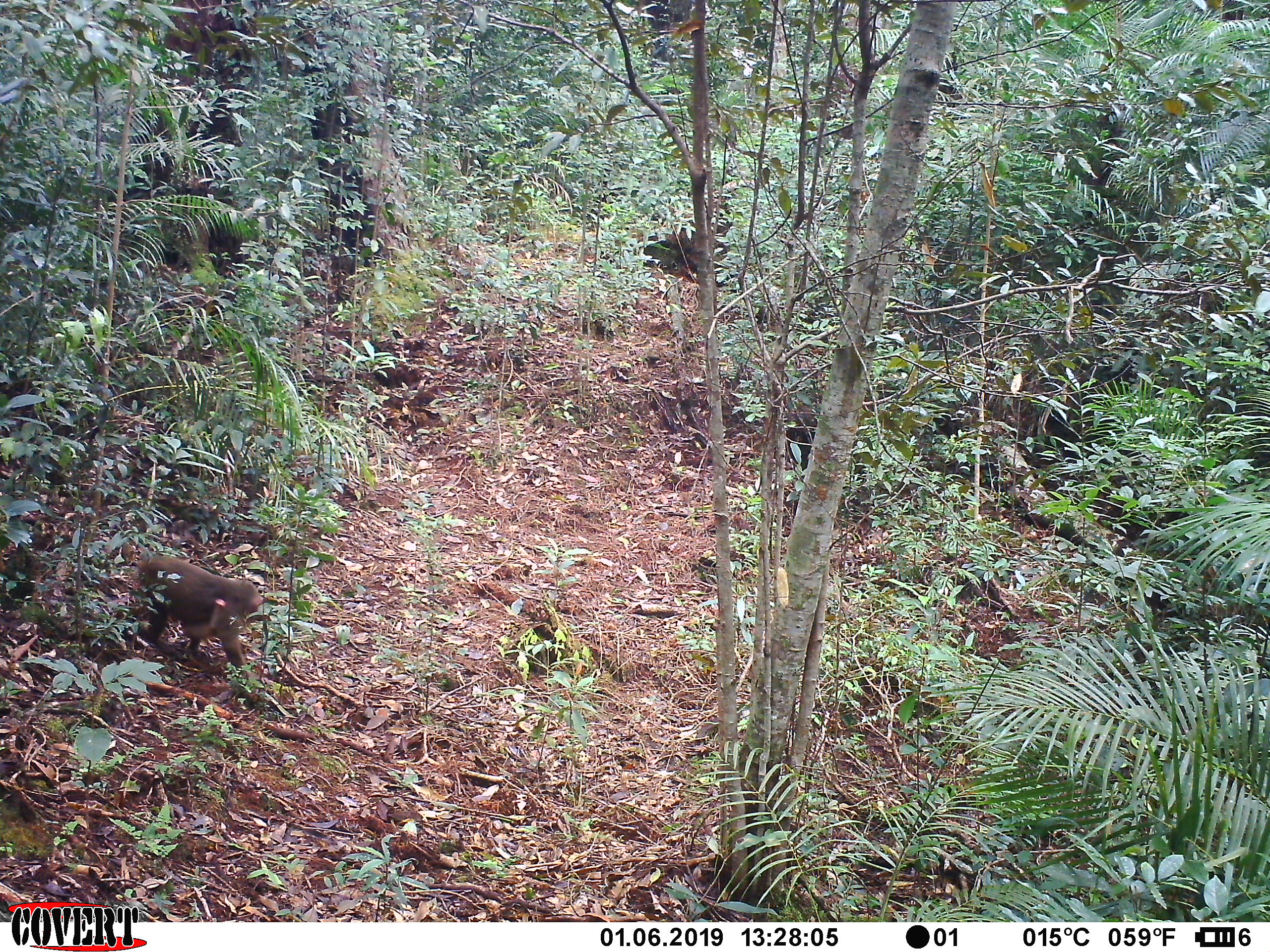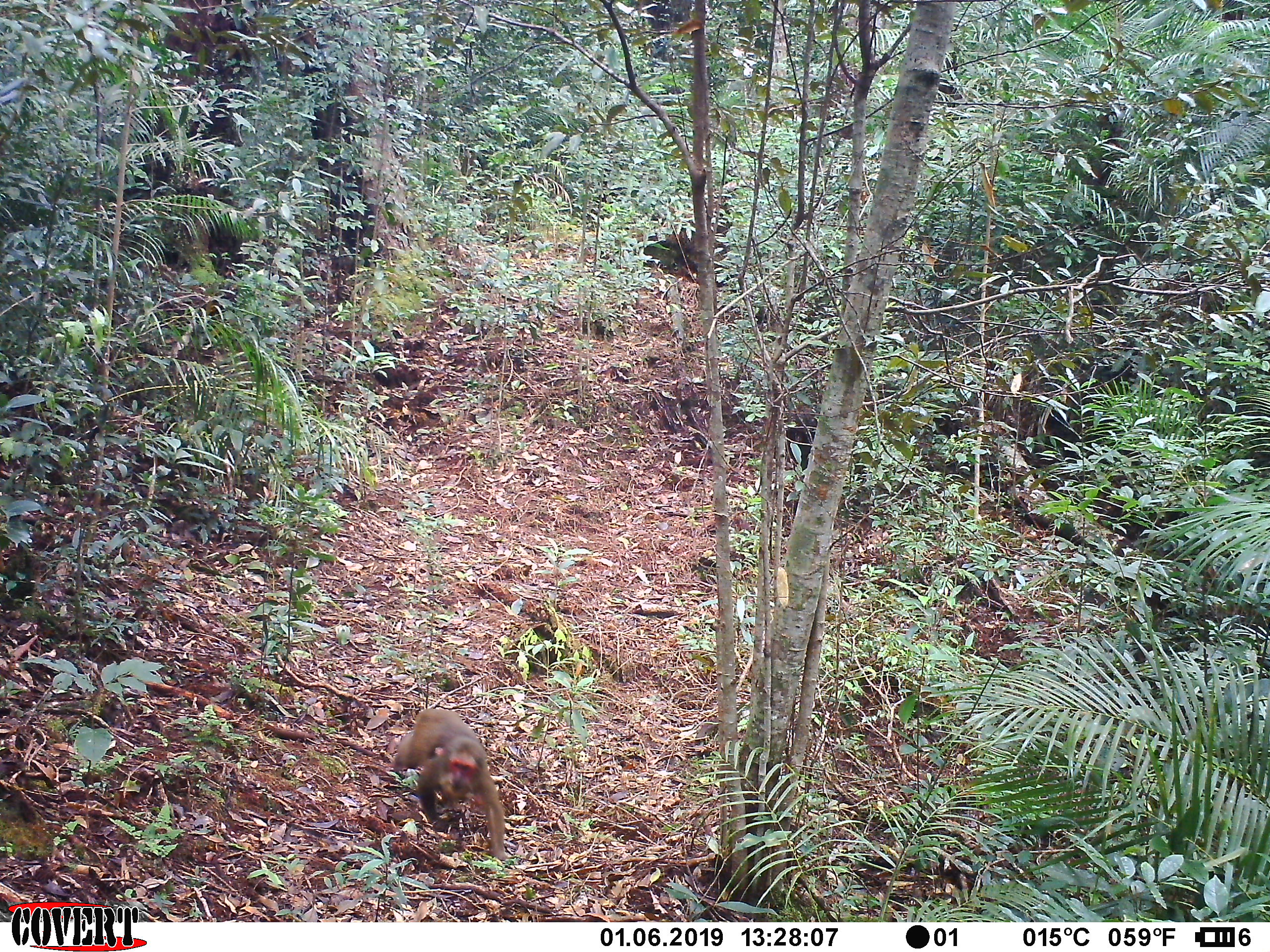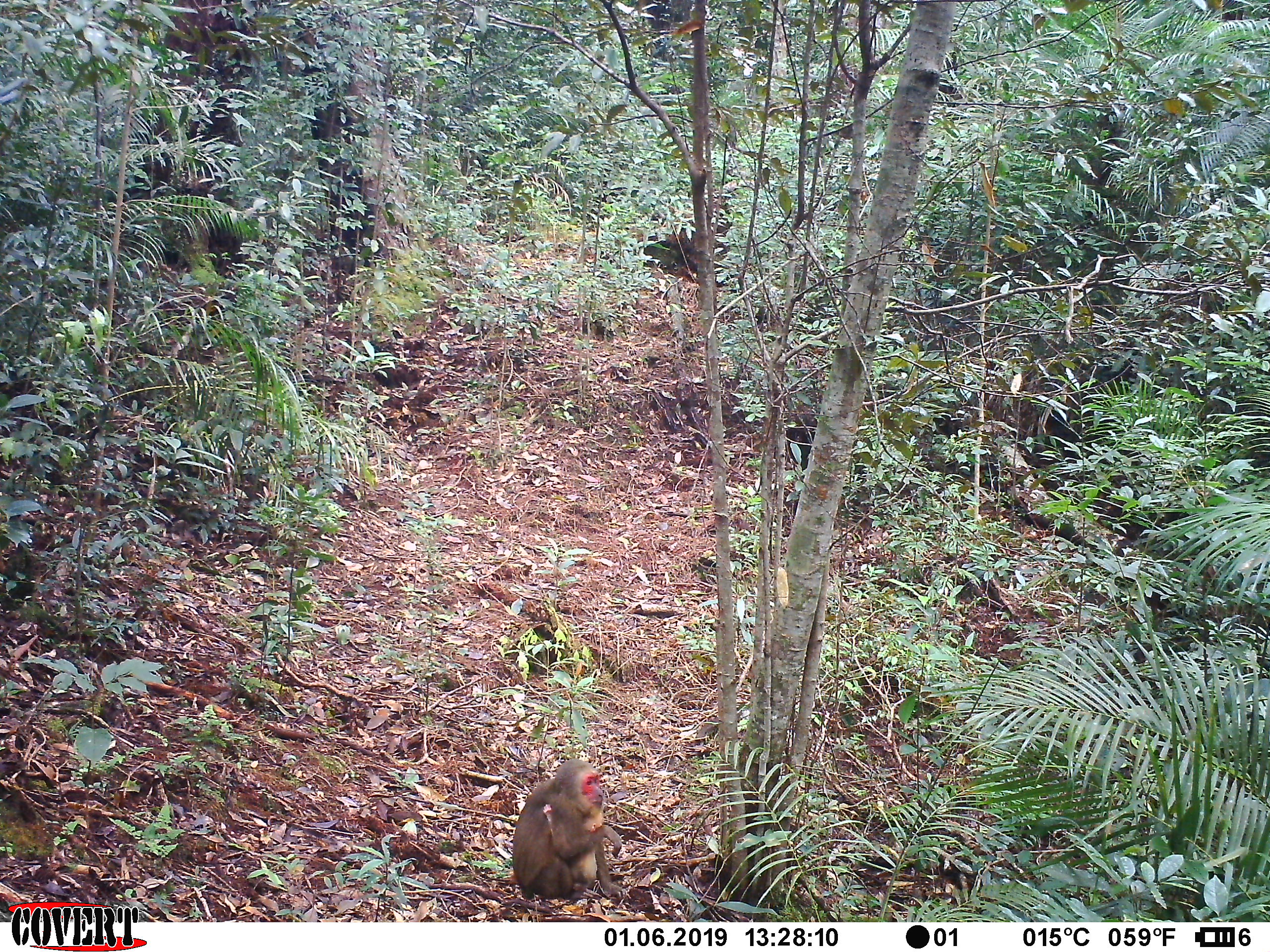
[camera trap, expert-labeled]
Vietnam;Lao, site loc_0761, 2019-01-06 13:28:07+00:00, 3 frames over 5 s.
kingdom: Animalia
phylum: Chordata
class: Mammalia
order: Primates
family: Cercopithecidae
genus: Macaca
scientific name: Macaca arctoides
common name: stump-tailed macaque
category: stump tailed macaque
Stump tailed macaque (stump-tailed macaque) (Macaca arctoides). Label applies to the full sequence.